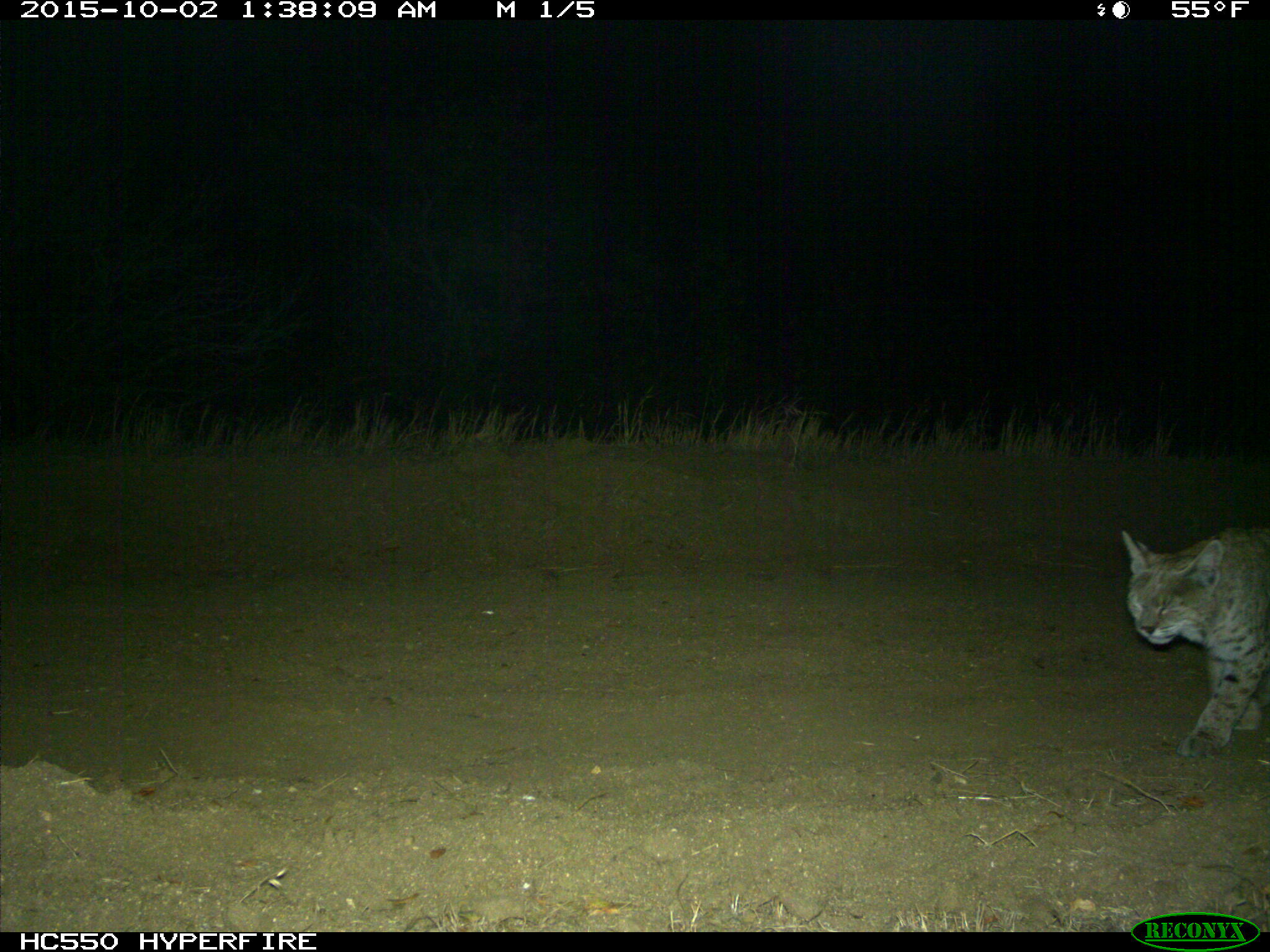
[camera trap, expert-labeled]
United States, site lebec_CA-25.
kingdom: Animalia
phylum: Chordata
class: Mammalia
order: Carnivora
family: Felidae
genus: Lynx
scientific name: Lynx rufus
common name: bobcat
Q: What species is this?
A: Lynx rufus (bobcat).